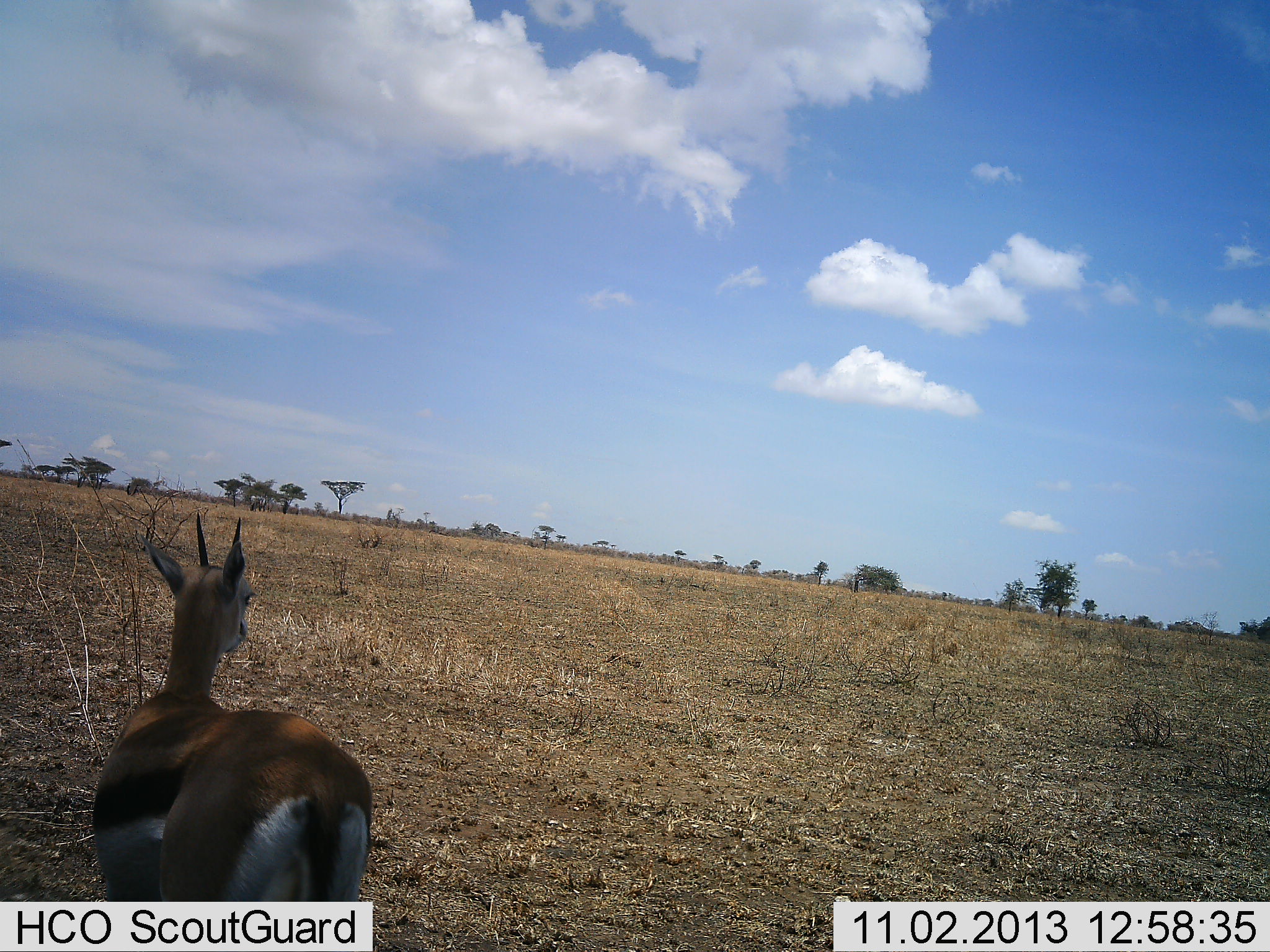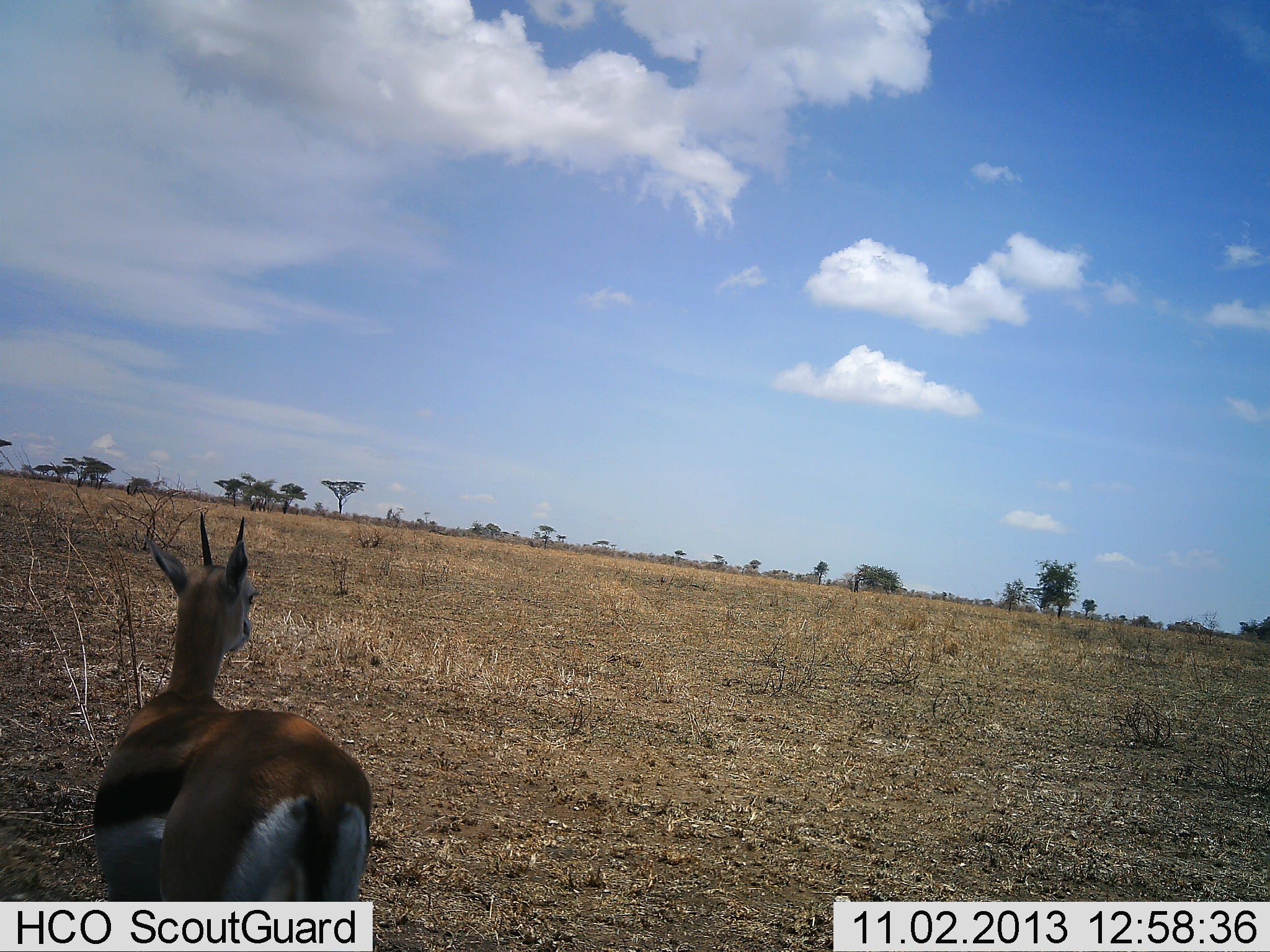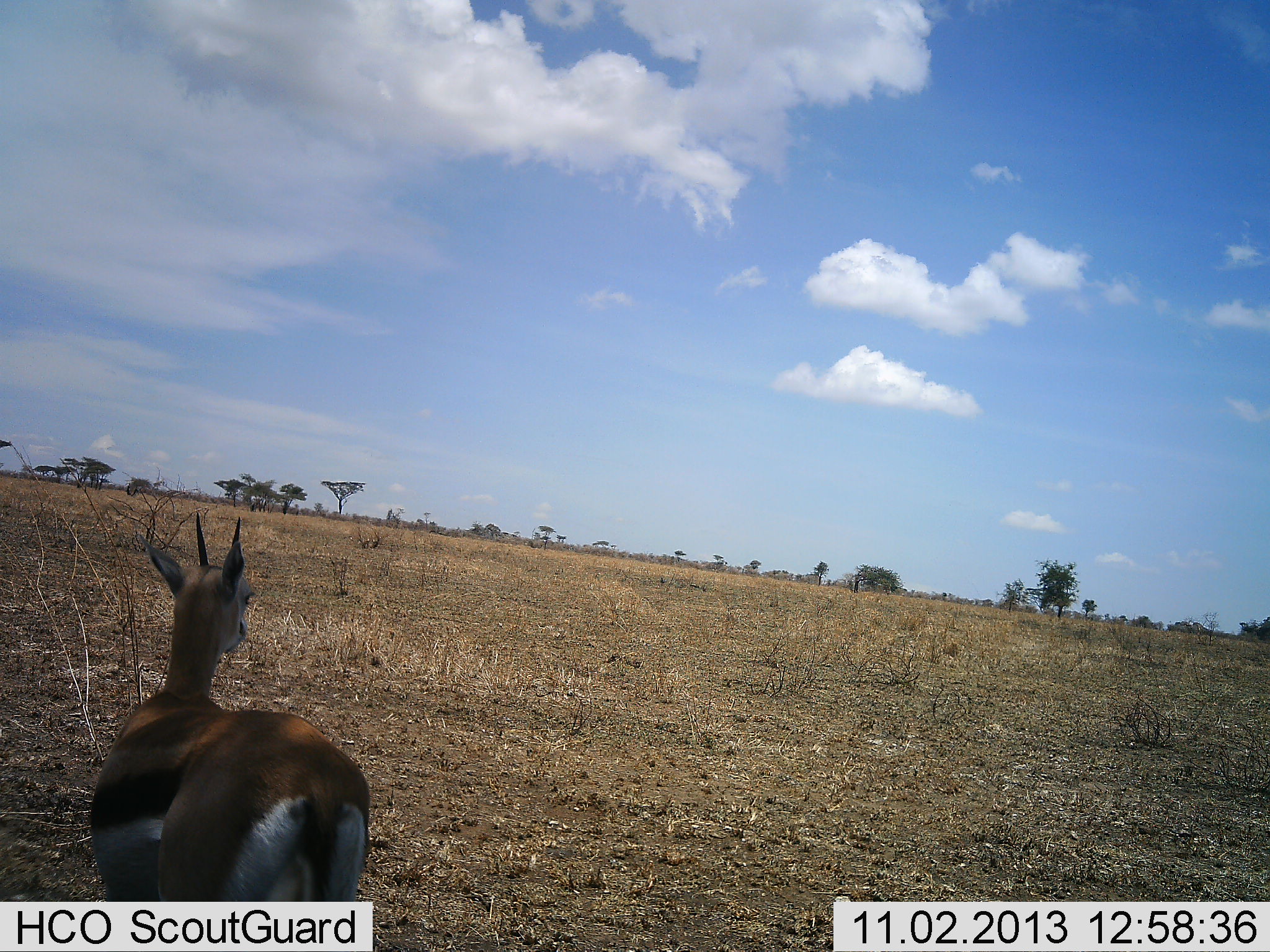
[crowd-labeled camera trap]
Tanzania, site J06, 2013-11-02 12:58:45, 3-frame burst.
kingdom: Animalia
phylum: Chordata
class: Mammalia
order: Artiodactyla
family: Bovidae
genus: Eudorcas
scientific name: Eudorcas thomsonii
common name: thomson's gazelle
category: gazellethomsons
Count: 1.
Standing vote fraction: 100%.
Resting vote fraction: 0%.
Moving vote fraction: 0%.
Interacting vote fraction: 0%.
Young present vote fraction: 0%.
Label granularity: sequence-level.